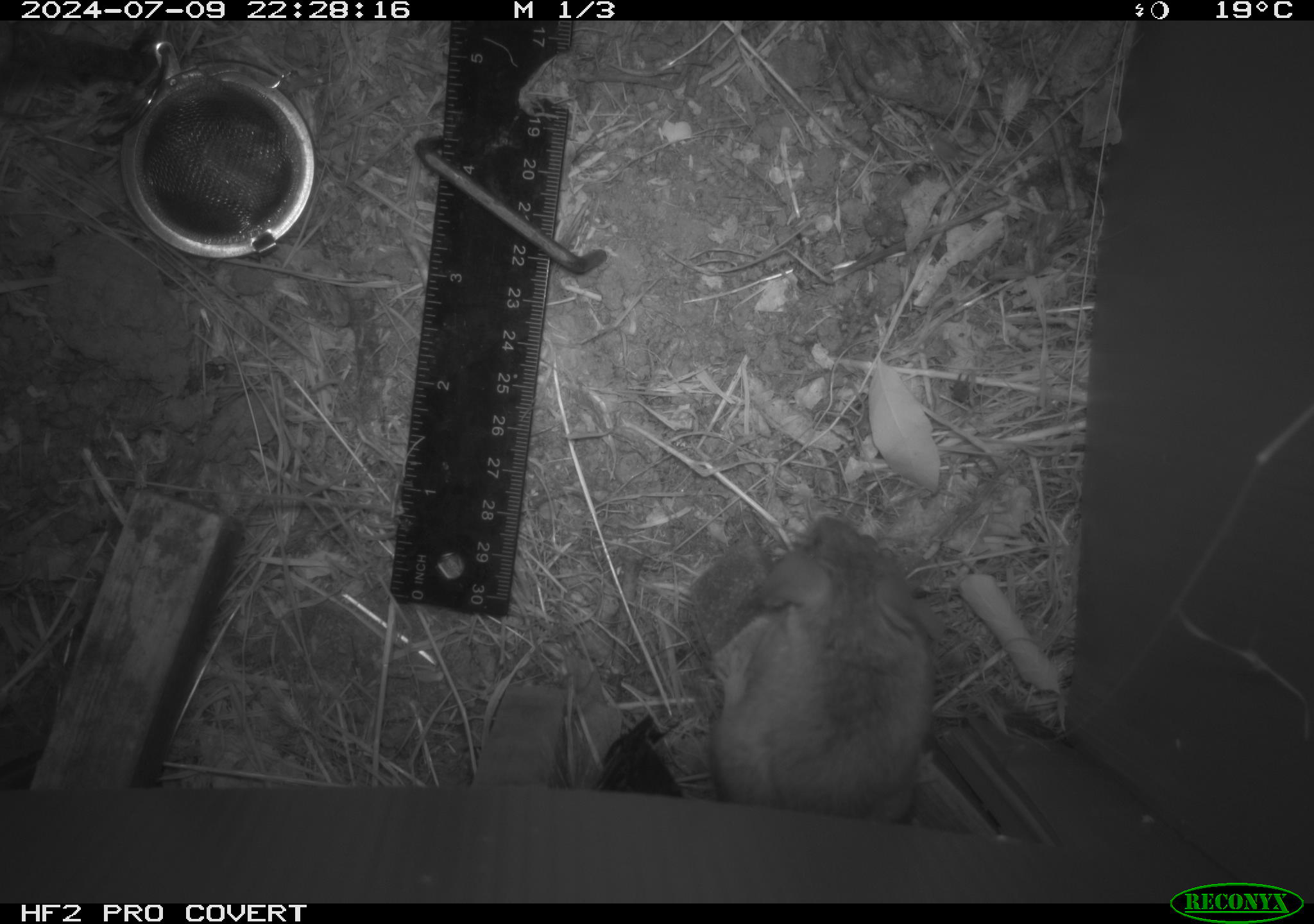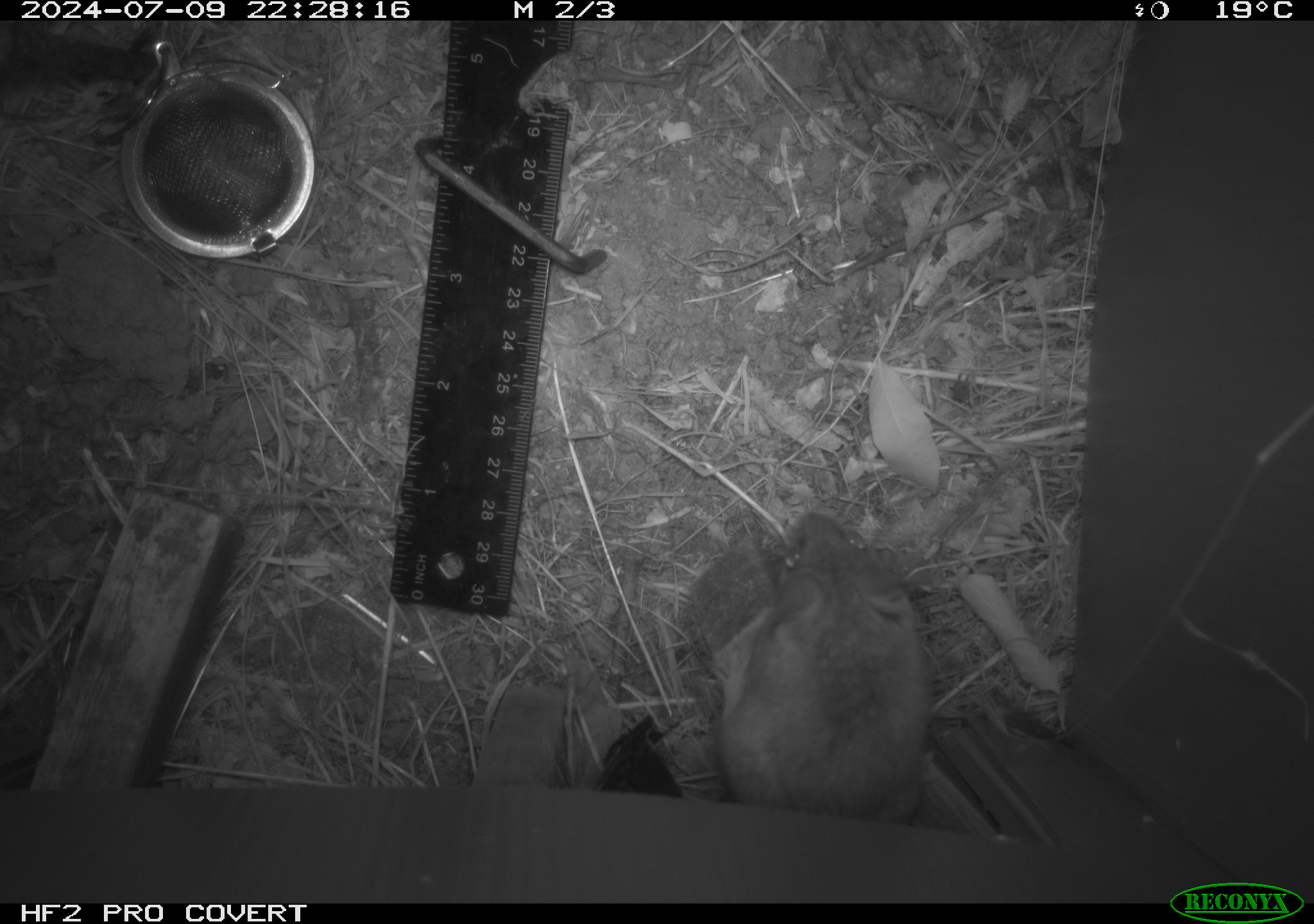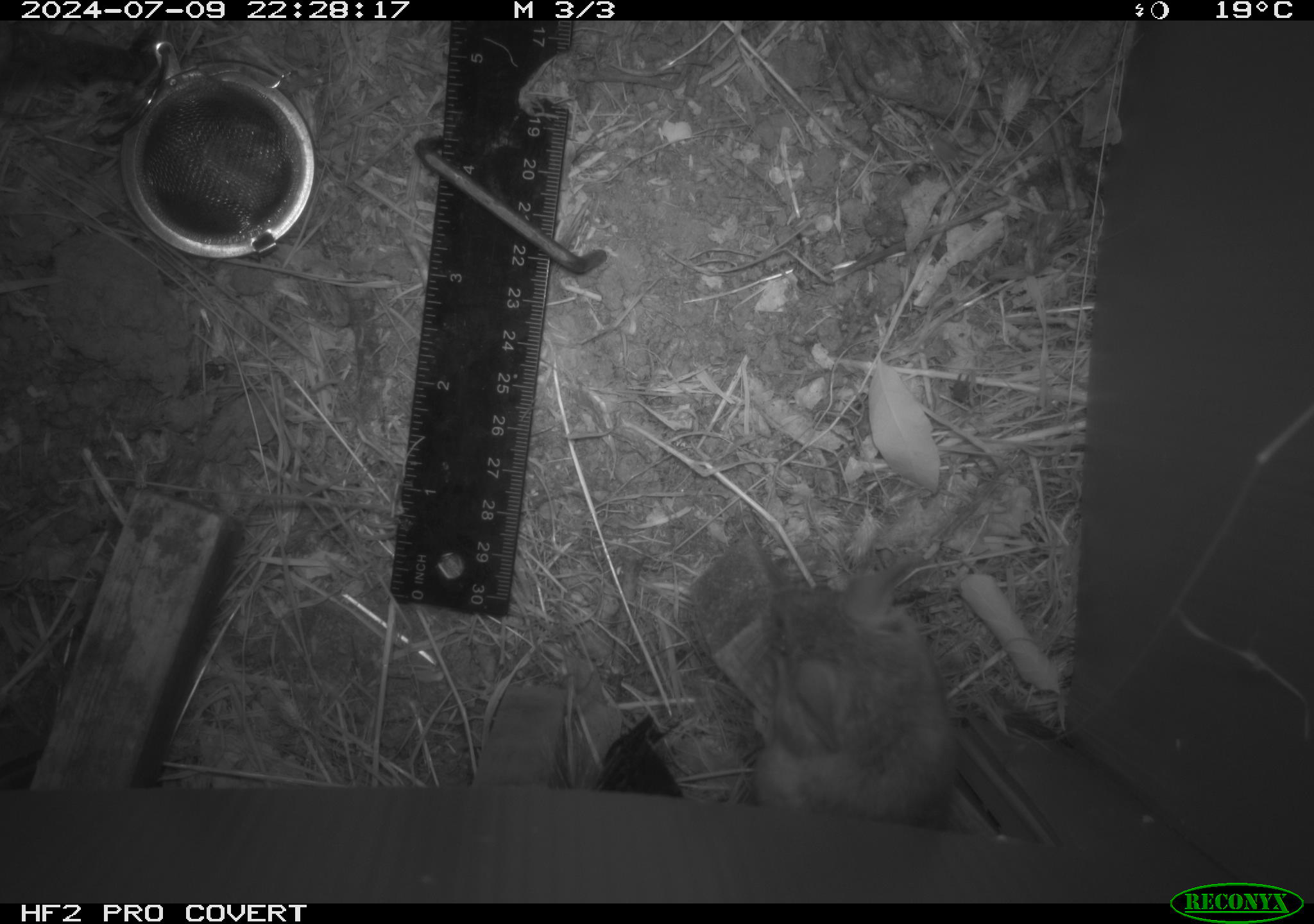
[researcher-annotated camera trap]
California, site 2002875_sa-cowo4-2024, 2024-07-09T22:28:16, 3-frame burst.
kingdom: Animalia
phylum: Chordata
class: Mammalia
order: Rodentia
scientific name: Rodentia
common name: rodent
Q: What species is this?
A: Rodent (Rodentia).